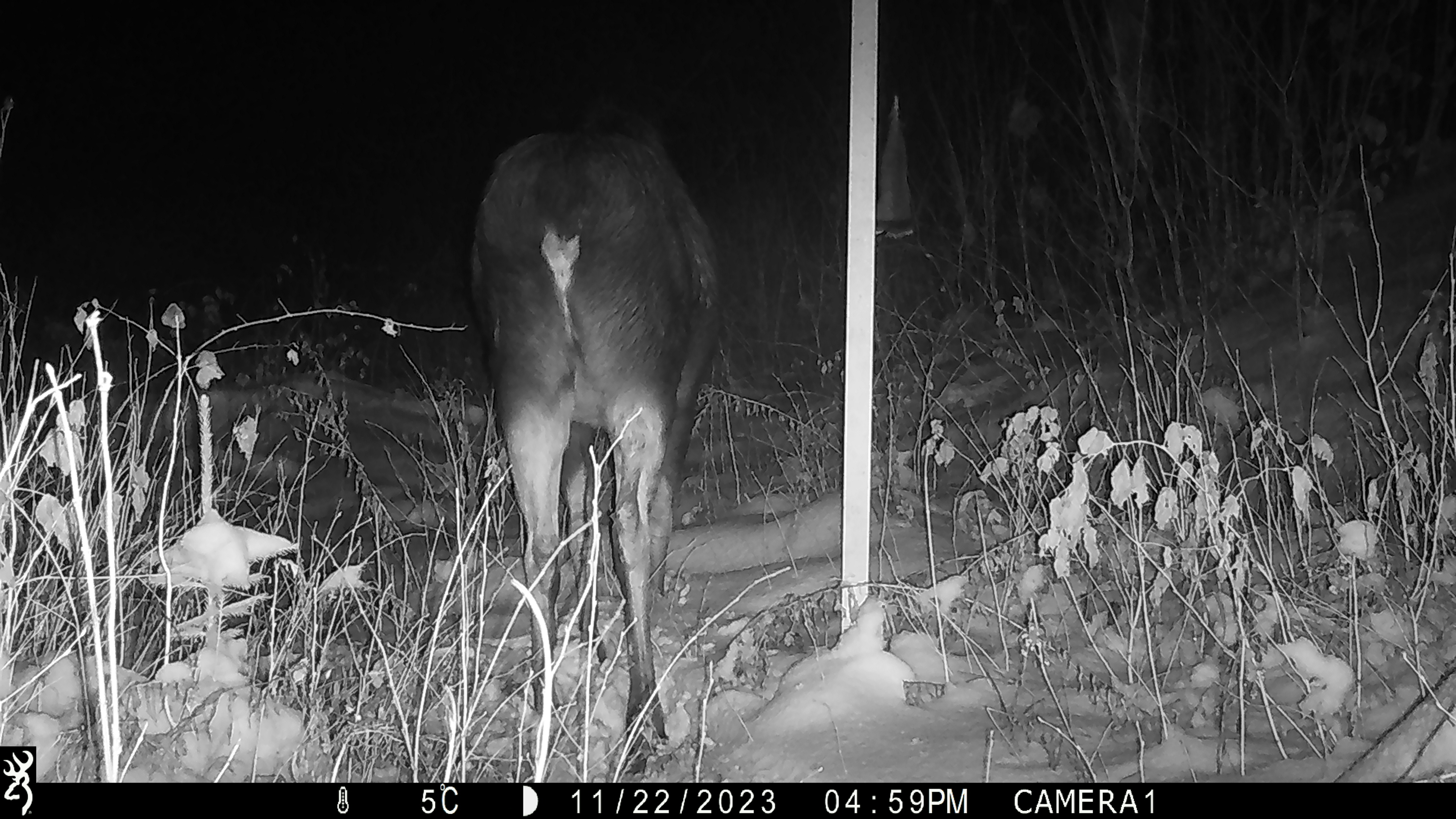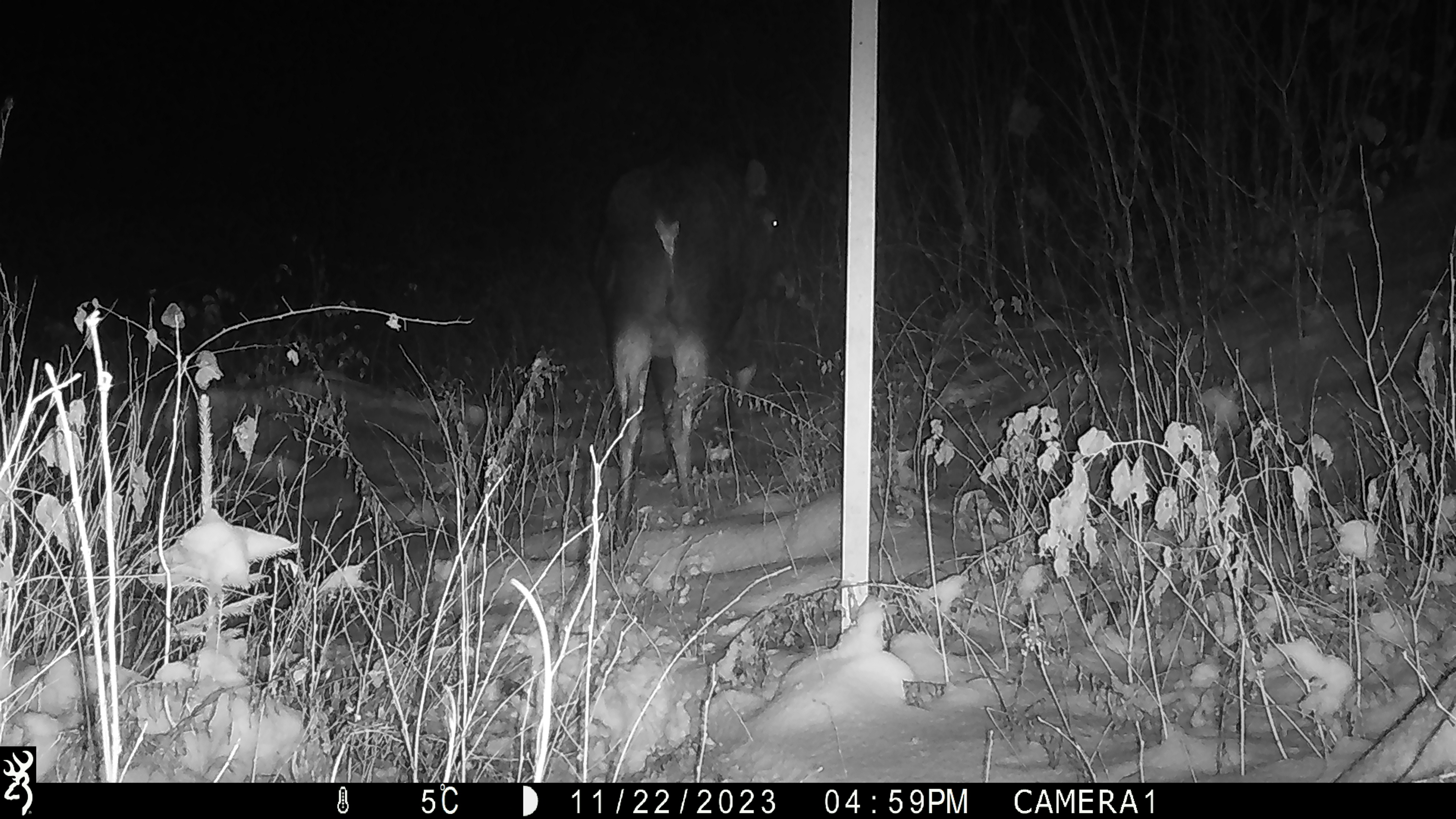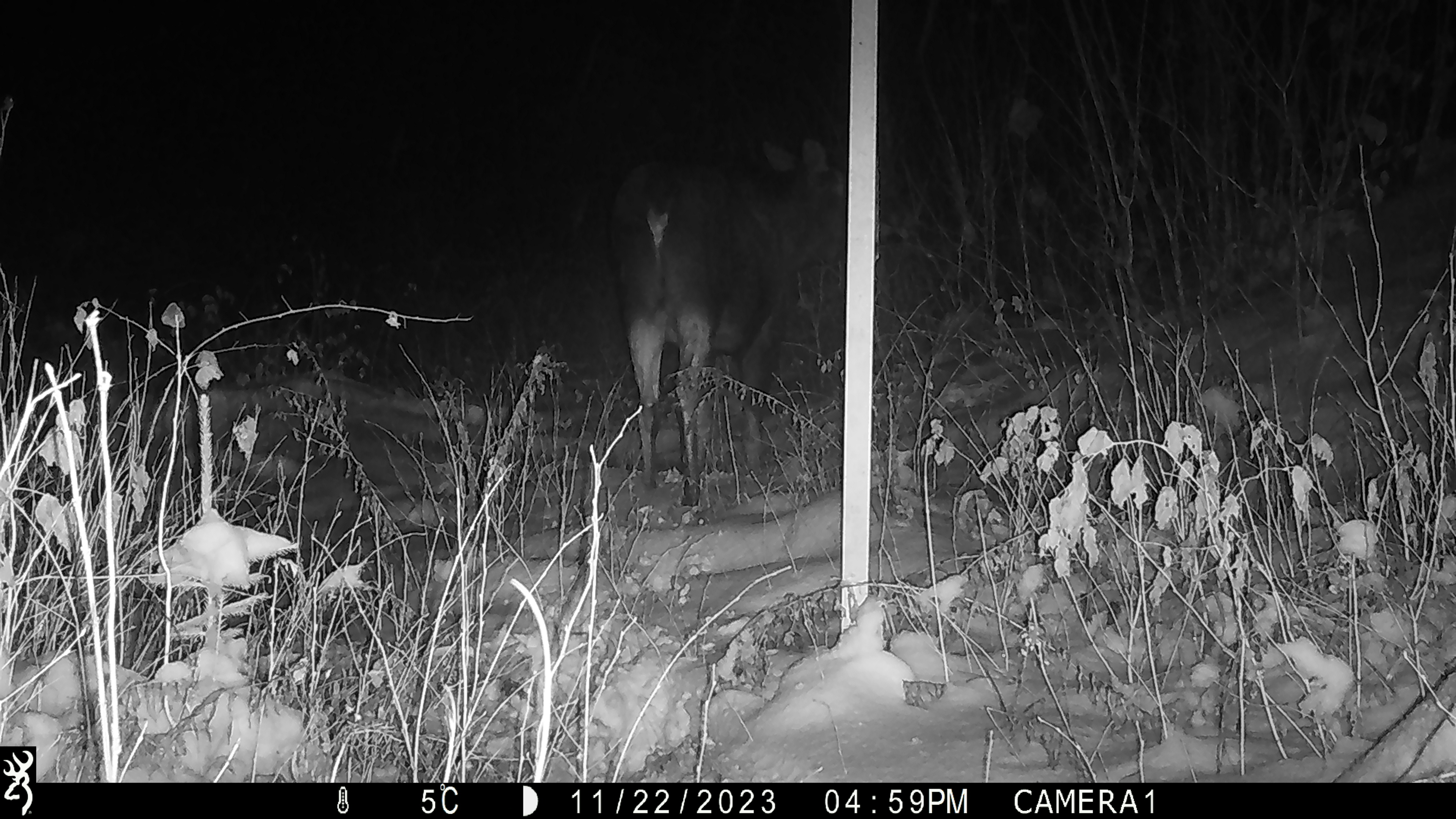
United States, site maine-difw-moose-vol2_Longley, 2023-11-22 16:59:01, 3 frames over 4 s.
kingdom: Animalia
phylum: Chordata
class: Mammalia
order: Artiodactyla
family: Cervidae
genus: Alces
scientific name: Alces alces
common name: moose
Moose (Alces alces).